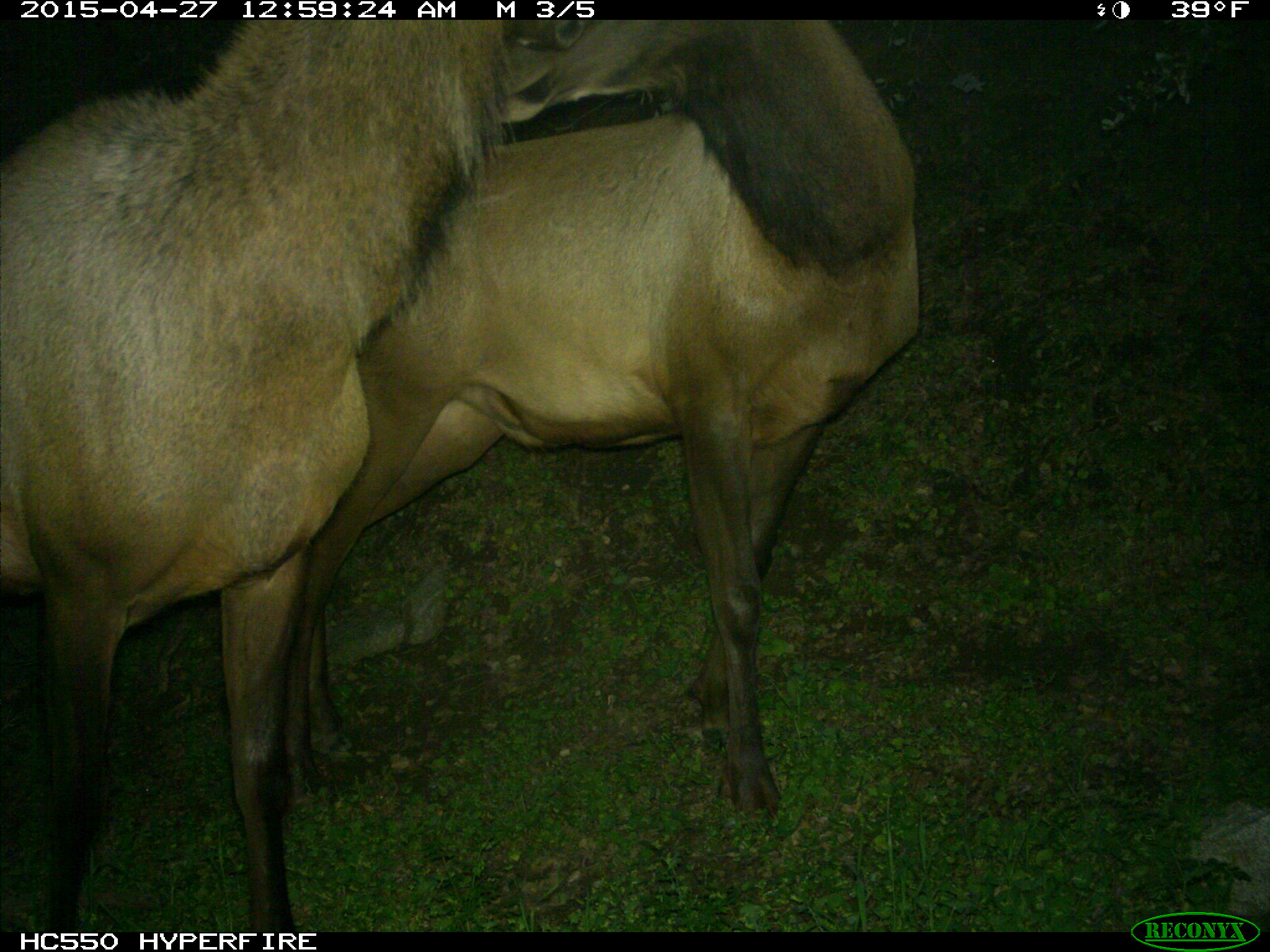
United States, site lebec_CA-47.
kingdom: Animalia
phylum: Chordata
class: Mammalia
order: Artiodactyla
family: Cervidae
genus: Cervus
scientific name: Cervus canadensis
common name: elk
Cervus canadensis (elk).